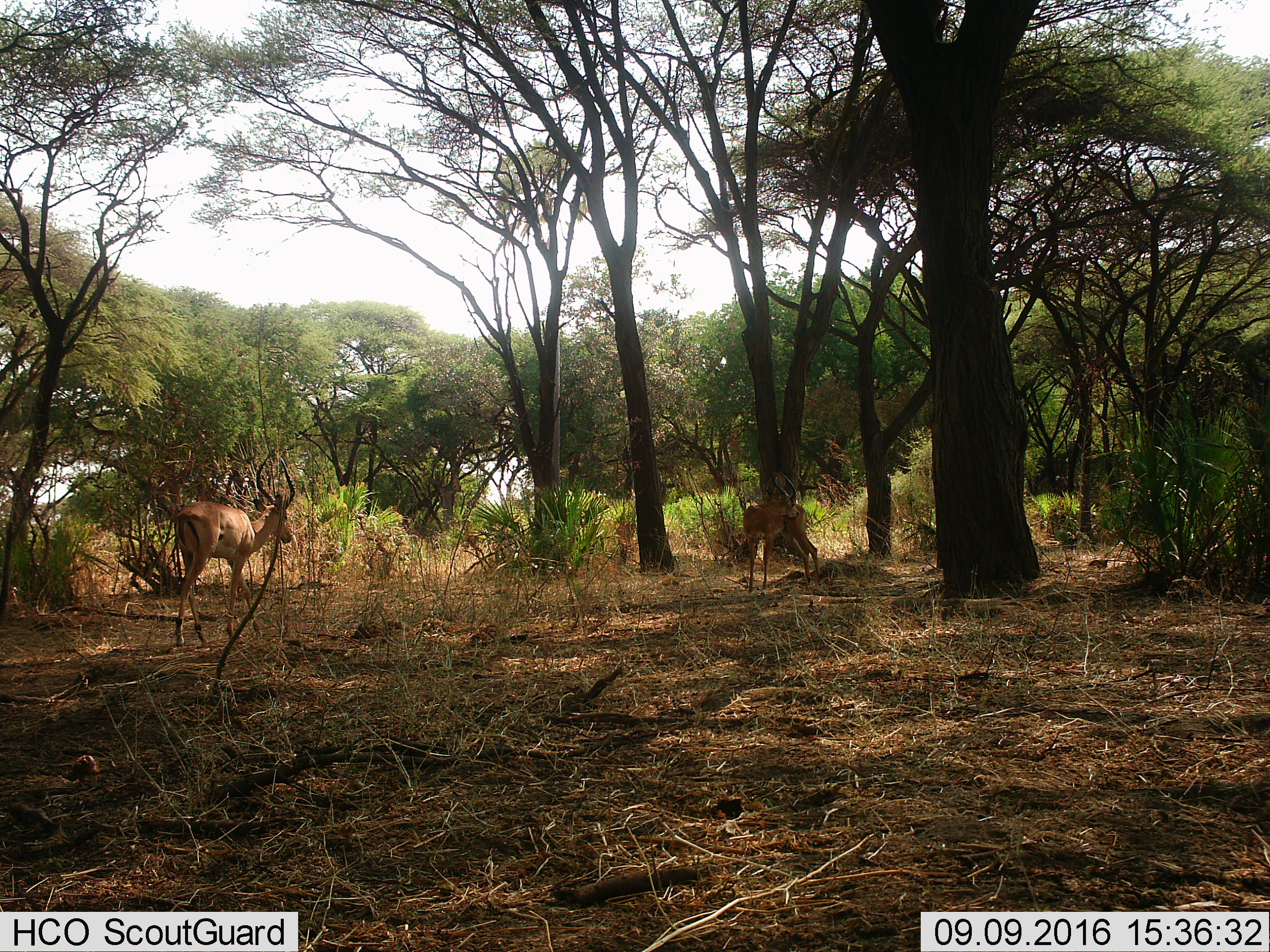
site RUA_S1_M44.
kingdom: Animalia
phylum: Chordata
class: Mammalia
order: Artiodactyla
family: Bovidae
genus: Aepyceros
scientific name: Aepyceros melampus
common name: impala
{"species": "impala (Aepyceros melampus)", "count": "2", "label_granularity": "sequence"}